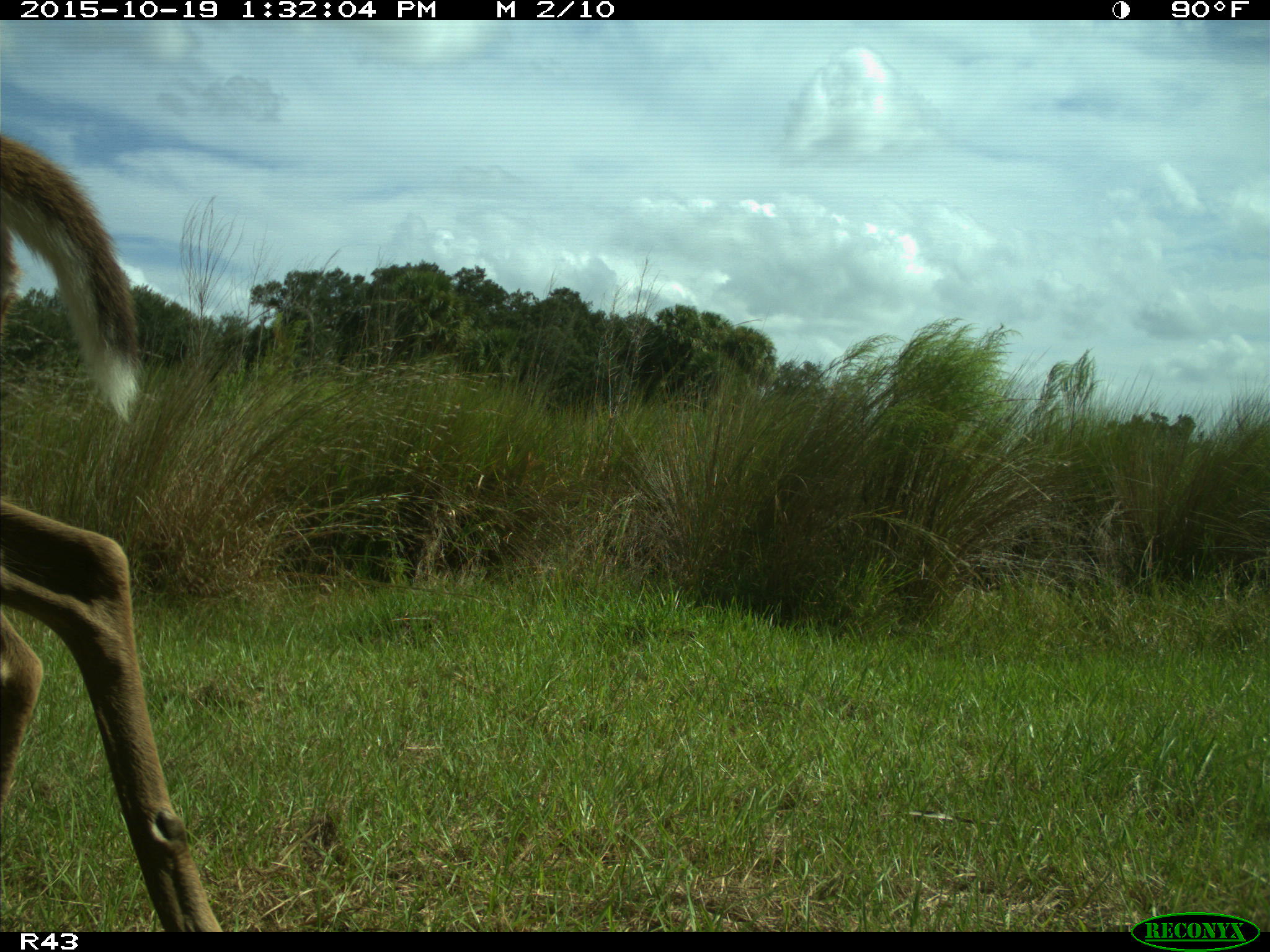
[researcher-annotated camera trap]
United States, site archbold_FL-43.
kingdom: Animalia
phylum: Chordata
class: Mammalia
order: Artiodactyla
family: Cervidae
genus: Odocoileus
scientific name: Odocoileus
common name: deer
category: unidentified deer